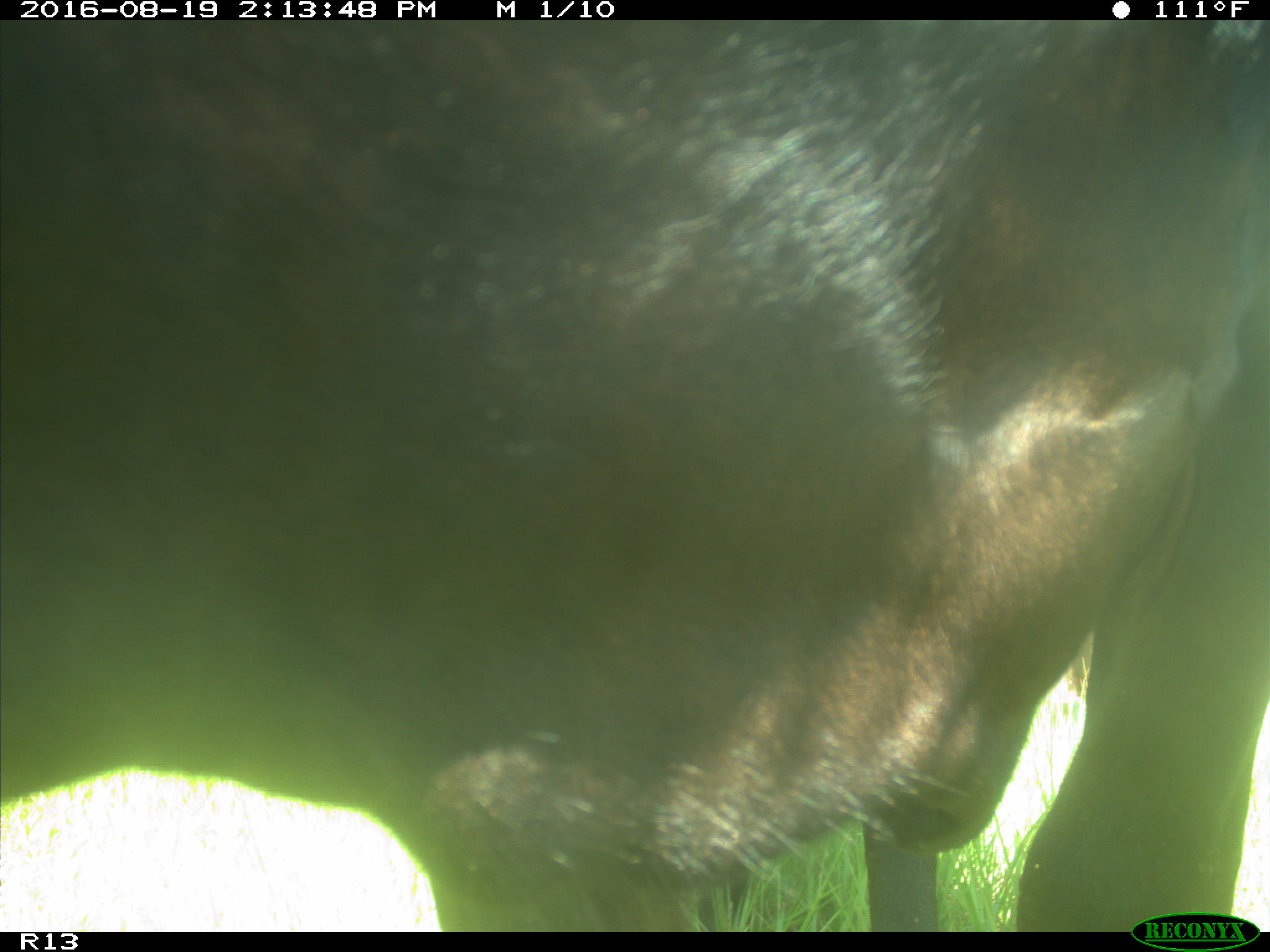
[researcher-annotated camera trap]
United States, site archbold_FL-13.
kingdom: Animalia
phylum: Chordata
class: Mammalia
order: Artiodactyla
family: Bovidae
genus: Bos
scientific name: Bos taurus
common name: domestic cow